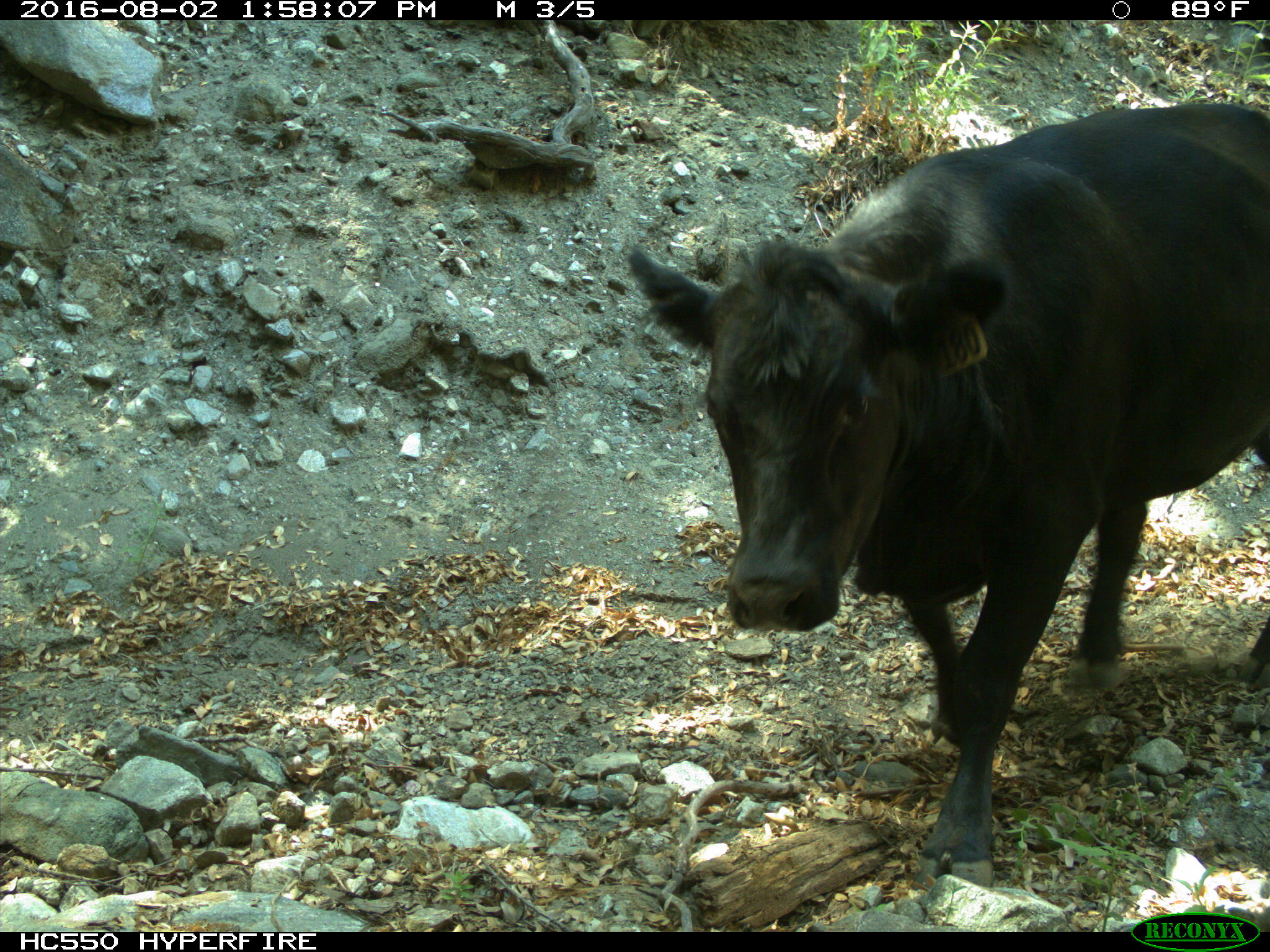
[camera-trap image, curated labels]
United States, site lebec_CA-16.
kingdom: Animalia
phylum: Chordata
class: Mammalia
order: Artiodactyla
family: Bovidae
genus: Bos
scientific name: Bos taurus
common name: domestic cow